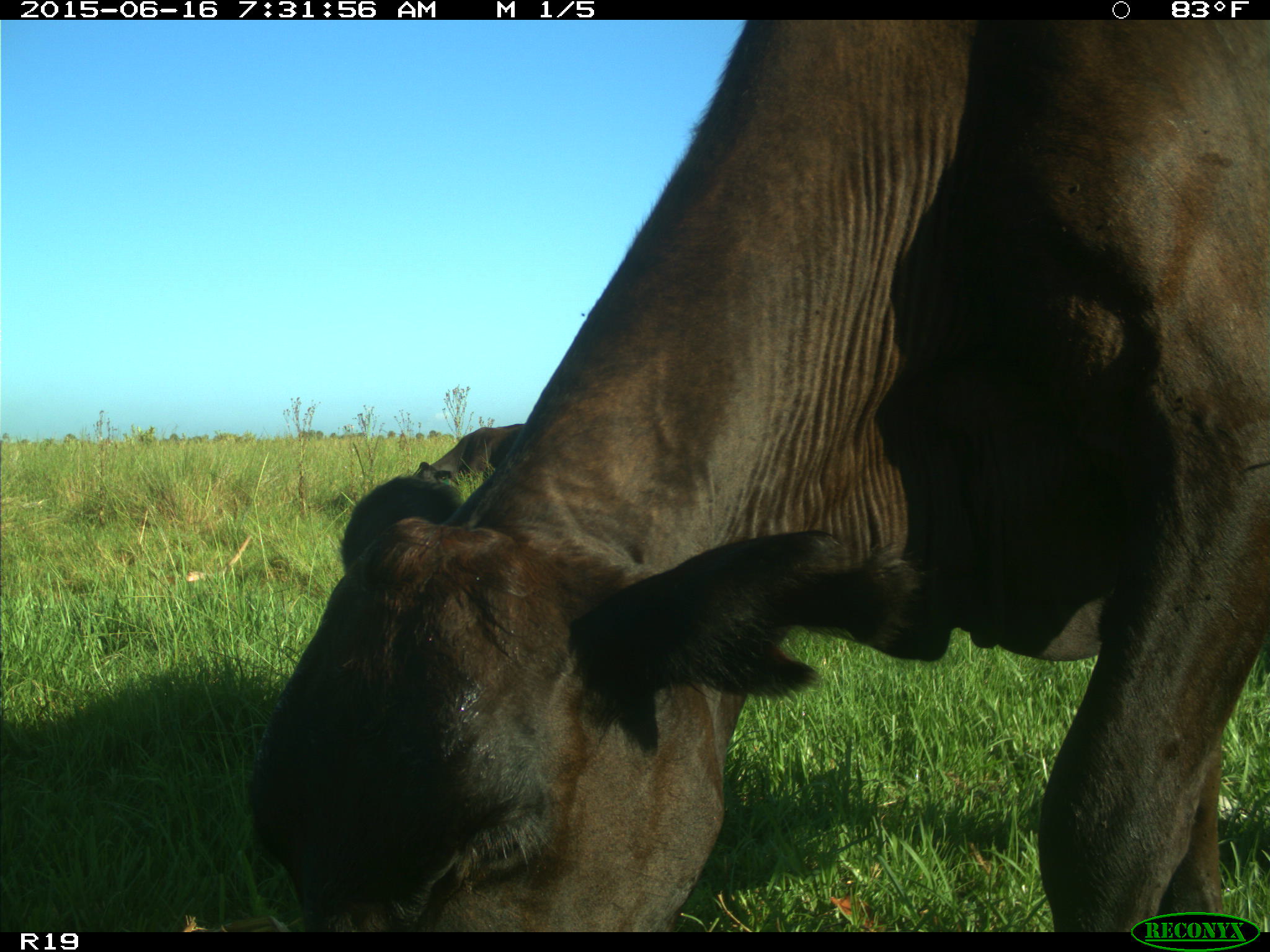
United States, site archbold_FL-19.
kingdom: Animalia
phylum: Chordata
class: Mammalia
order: Artiodactyla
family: Bovidae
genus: Bos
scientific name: Bos taurus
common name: domestic cow